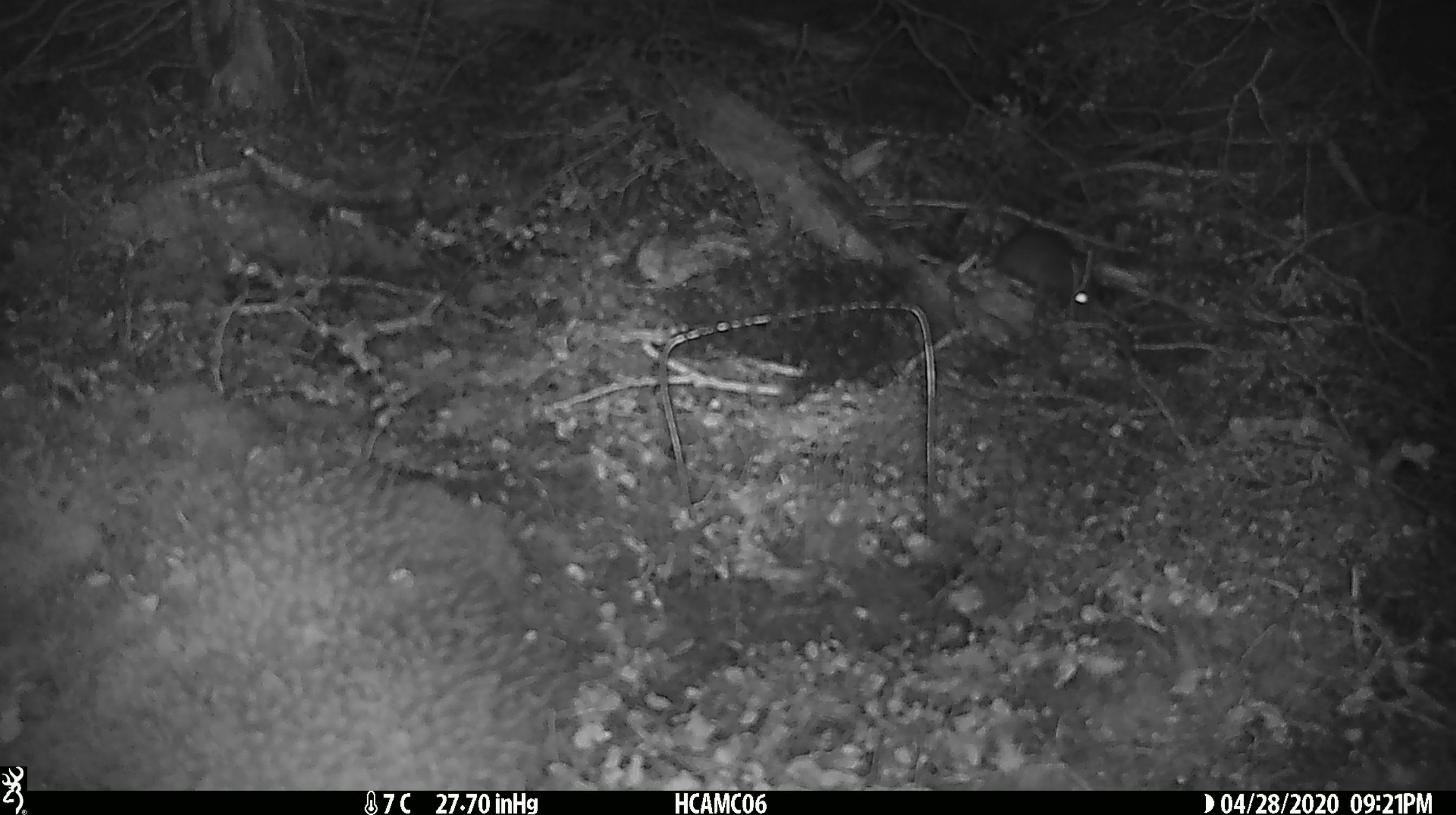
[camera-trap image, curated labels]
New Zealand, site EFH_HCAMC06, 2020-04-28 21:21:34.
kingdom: Animalia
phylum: Chordata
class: Mammalia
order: Rodentia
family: Muridae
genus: Mus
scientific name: Mus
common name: mouse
Mouse (Mus).